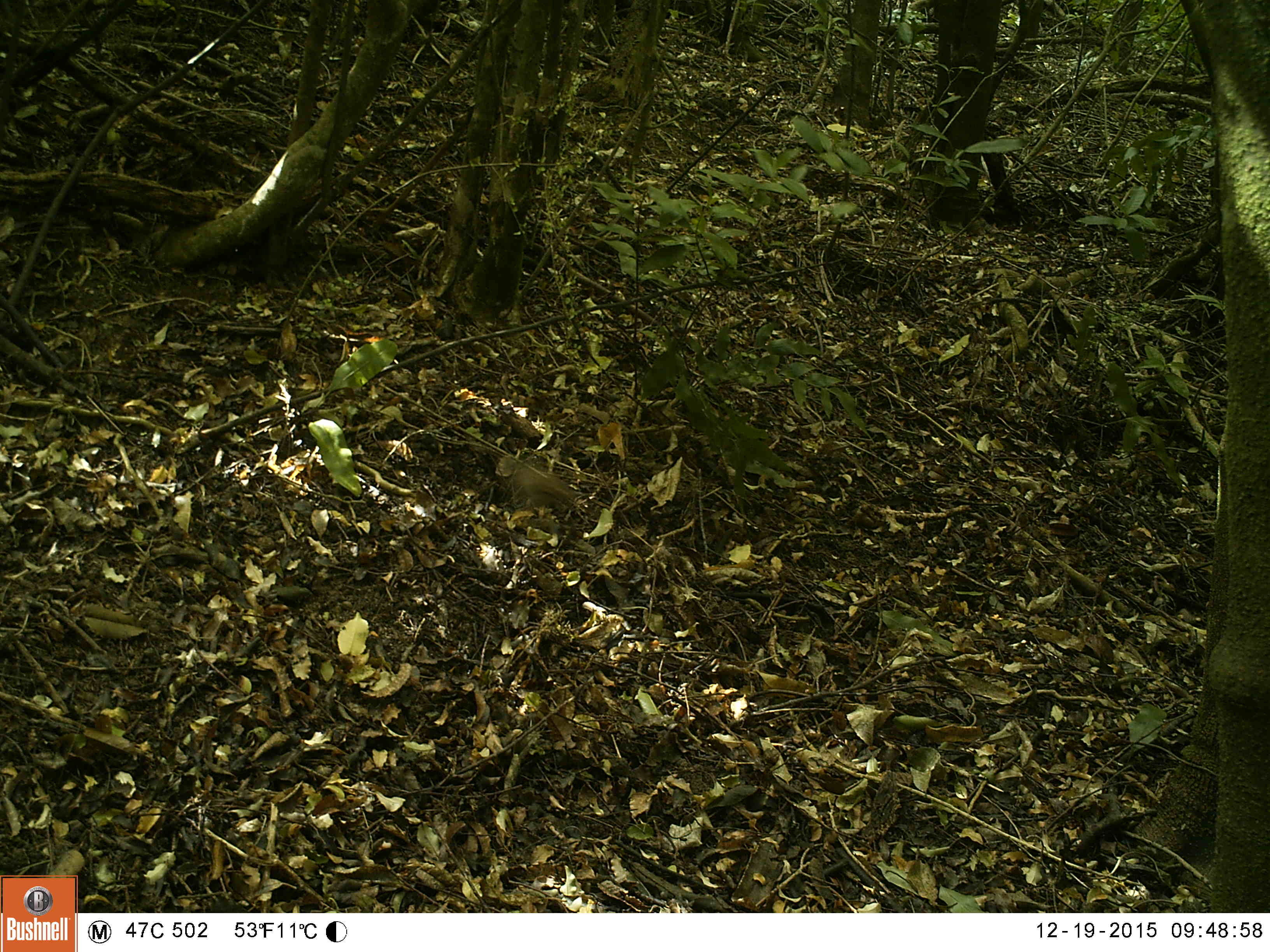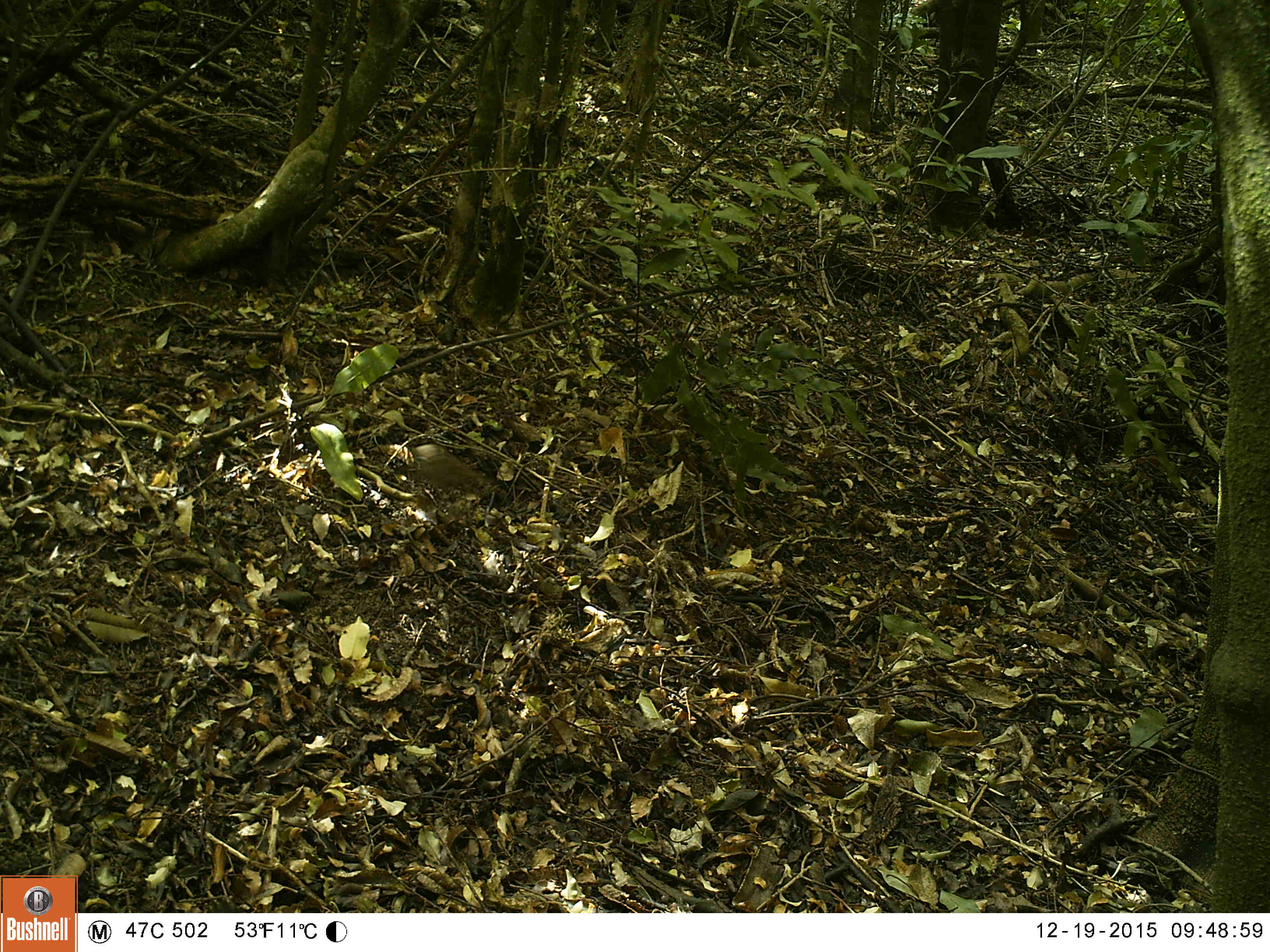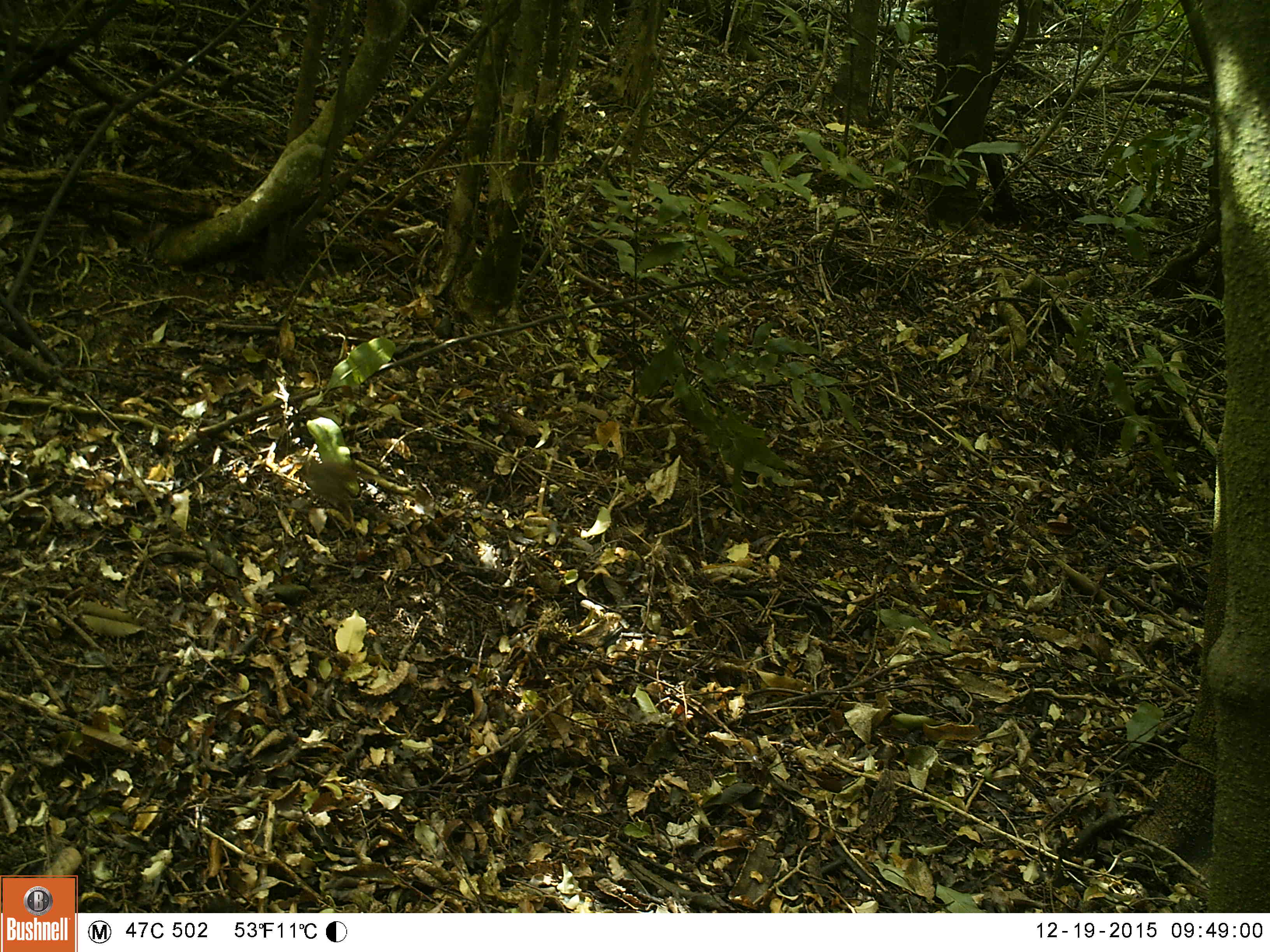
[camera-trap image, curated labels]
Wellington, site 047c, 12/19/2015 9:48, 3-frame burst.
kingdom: Animalia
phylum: Chordata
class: Aves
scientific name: Aves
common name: bird